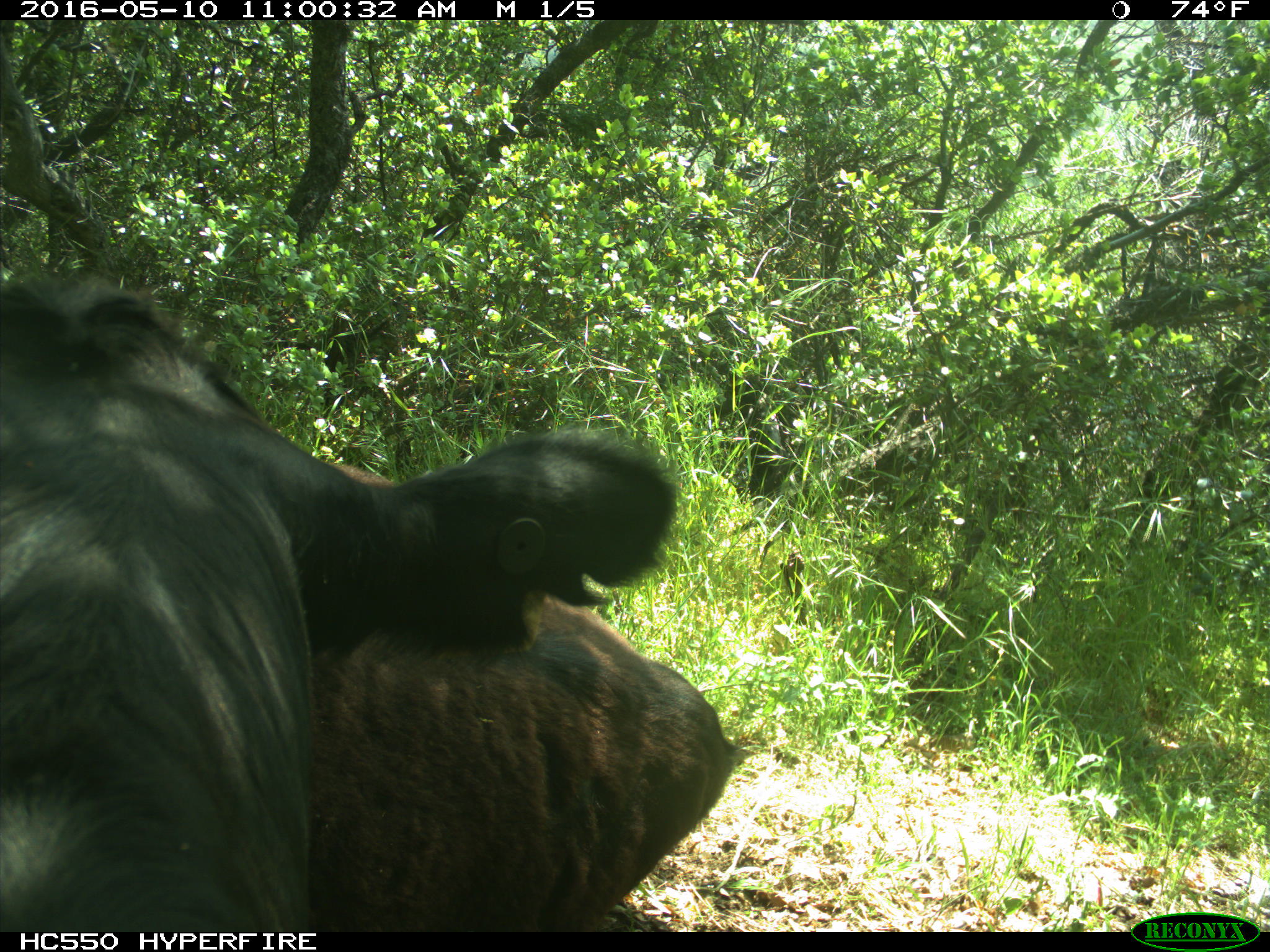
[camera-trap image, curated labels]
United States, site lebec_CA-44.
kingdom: Animalia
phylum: Chordata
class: Mammalia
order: Artiodactyla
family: Bovidae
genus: Bos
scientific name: Bos taurus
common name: domestic cow